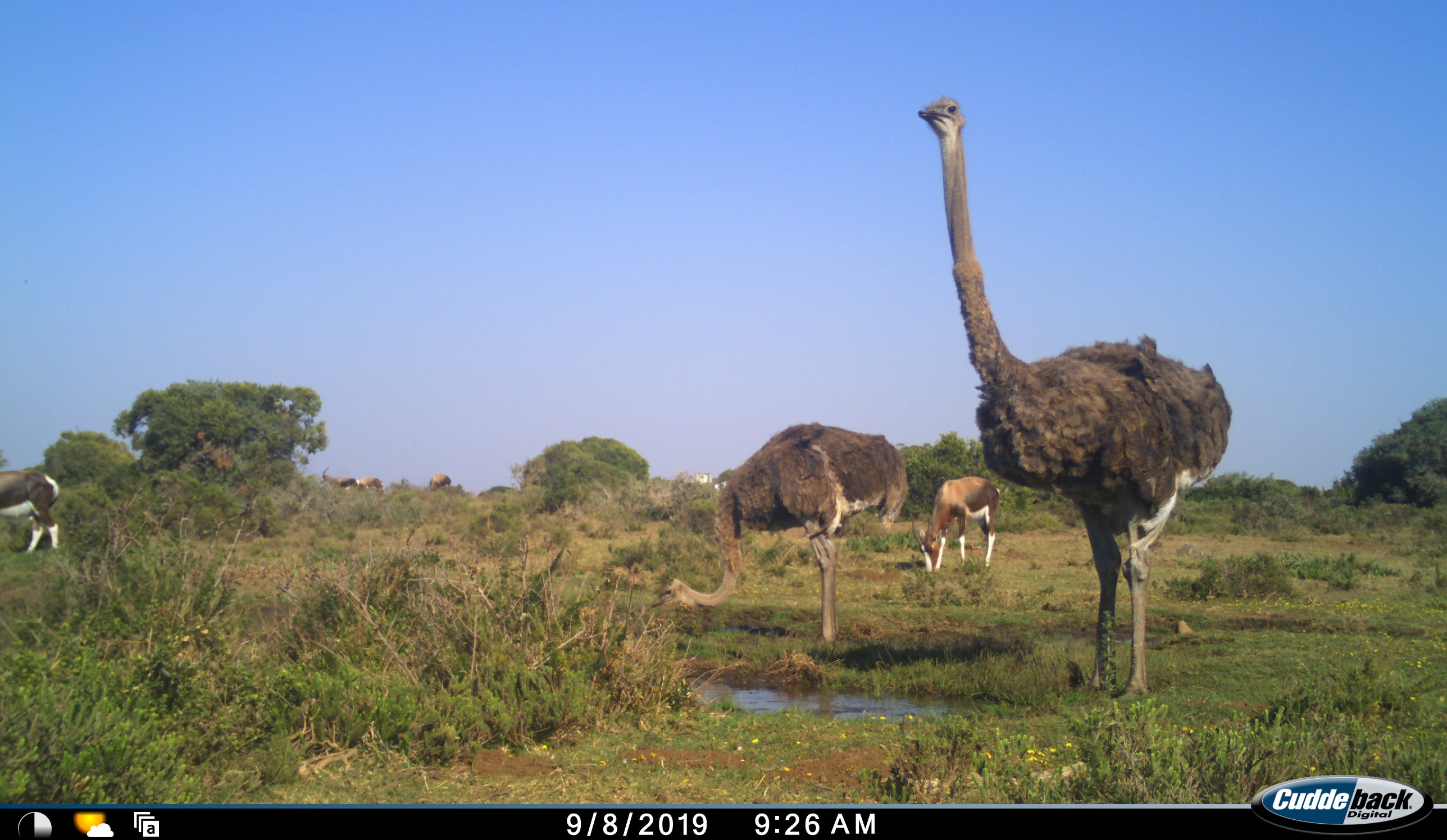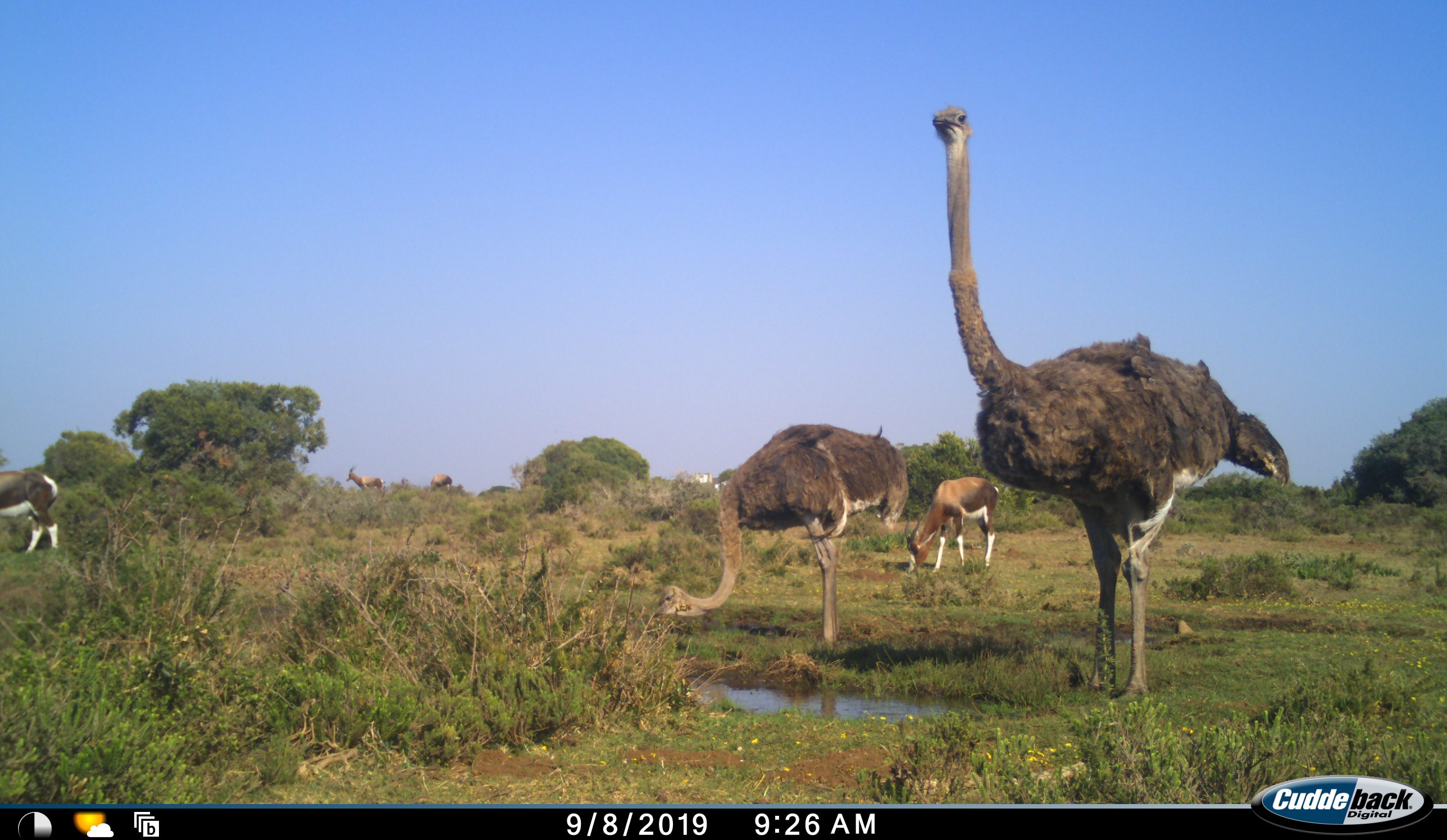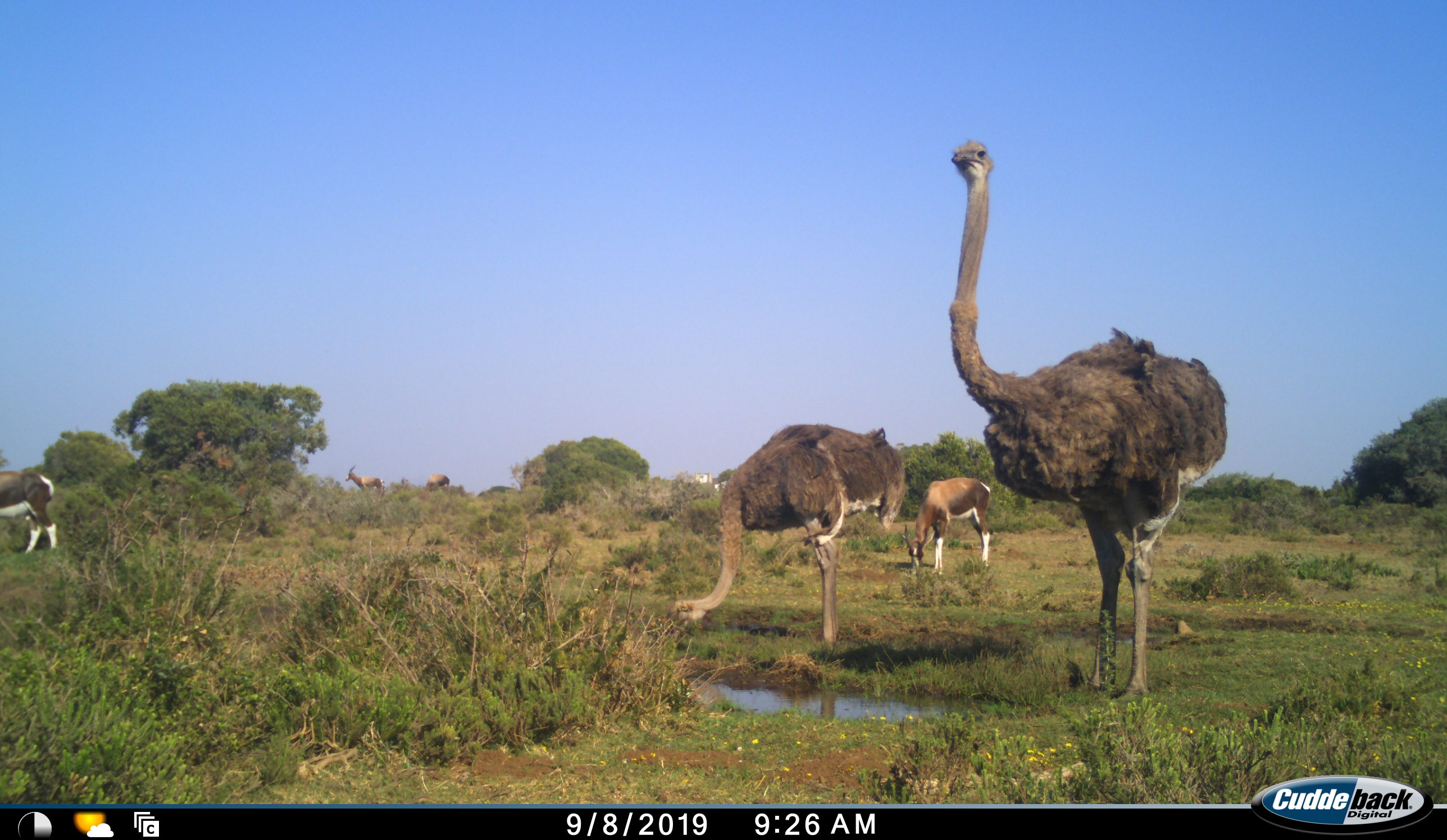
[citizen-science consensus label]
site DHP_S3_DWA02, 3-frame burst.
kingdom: Animalia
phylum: Chordata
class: Mammalia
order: Artiodactyla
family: Bovidae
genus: Damaliscus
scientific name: Damaliscus pygargus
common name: bontebok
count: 4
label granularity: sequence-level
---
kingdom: Animalia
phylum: Chordata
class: Aves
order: Struthioniformes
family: Struthionidae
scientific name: Struthionidae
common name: ostrich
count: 2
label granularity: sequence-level